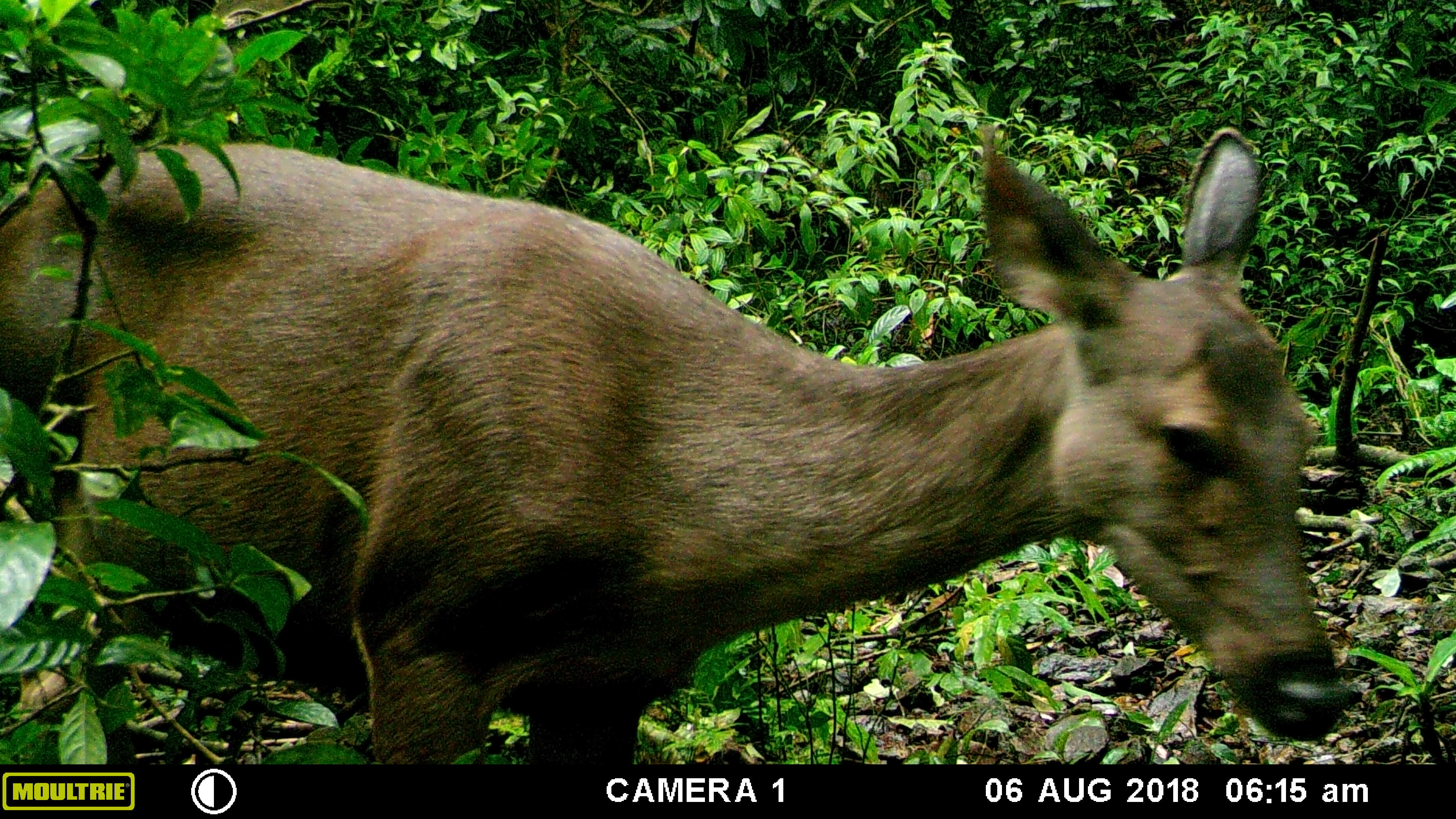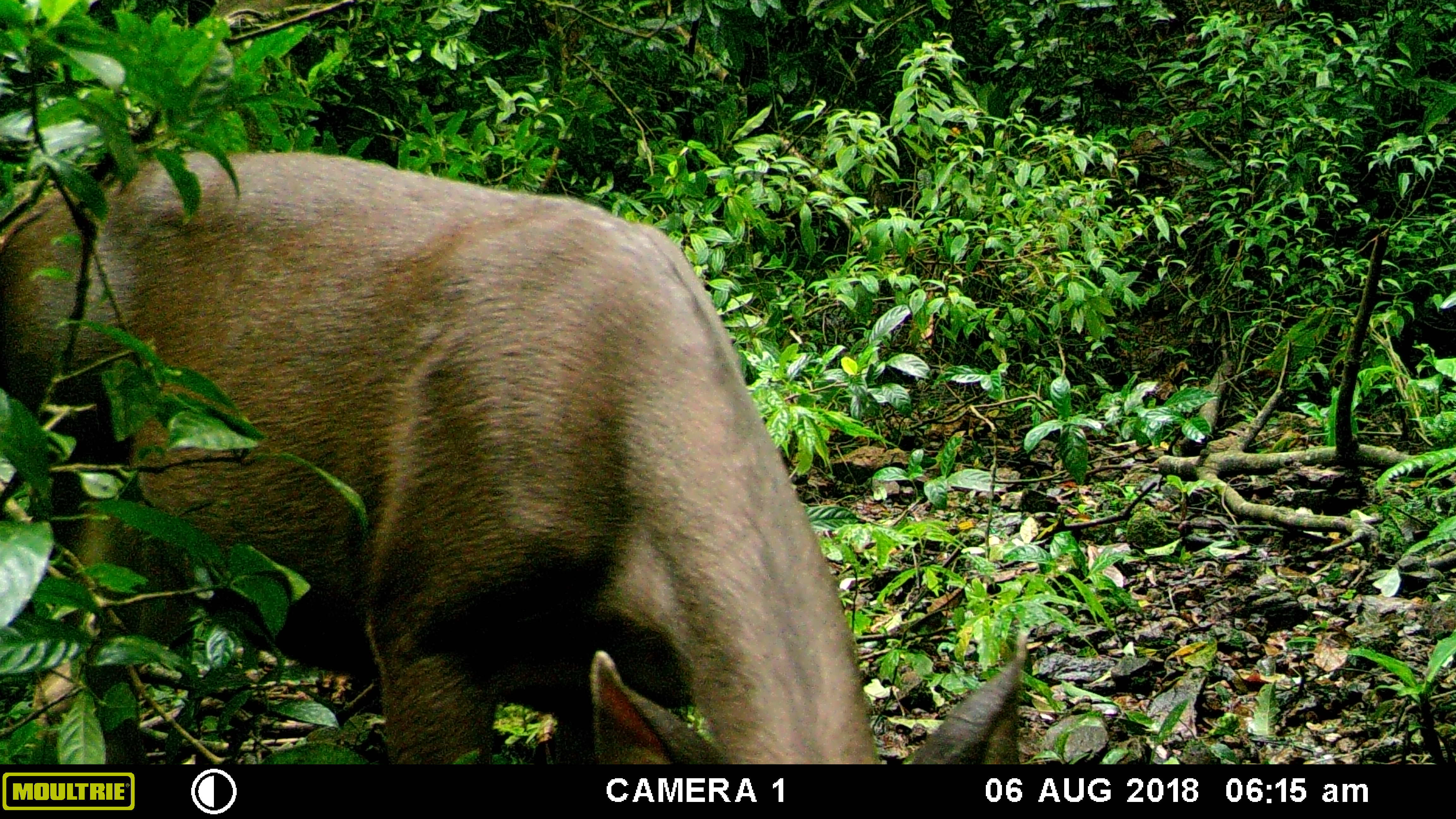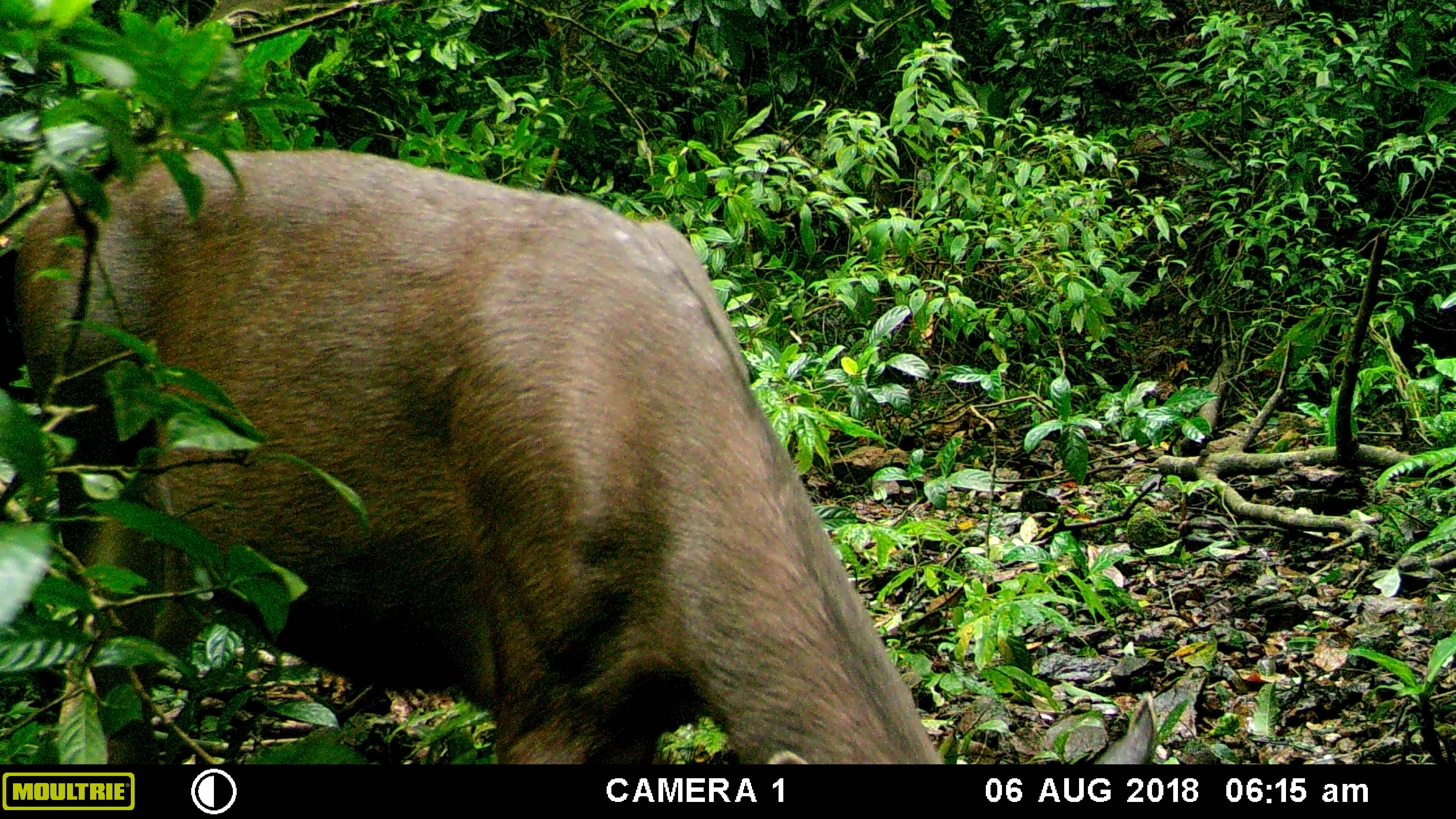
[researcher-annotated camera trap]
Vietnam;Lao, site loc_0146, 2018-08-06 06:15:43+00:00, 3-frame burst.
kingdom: Animalia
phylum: Chordata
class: Mammalia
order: Artiodactyla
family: Cervidae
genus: Rusa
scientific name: Rusa unicolor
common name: sambar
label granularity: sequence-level